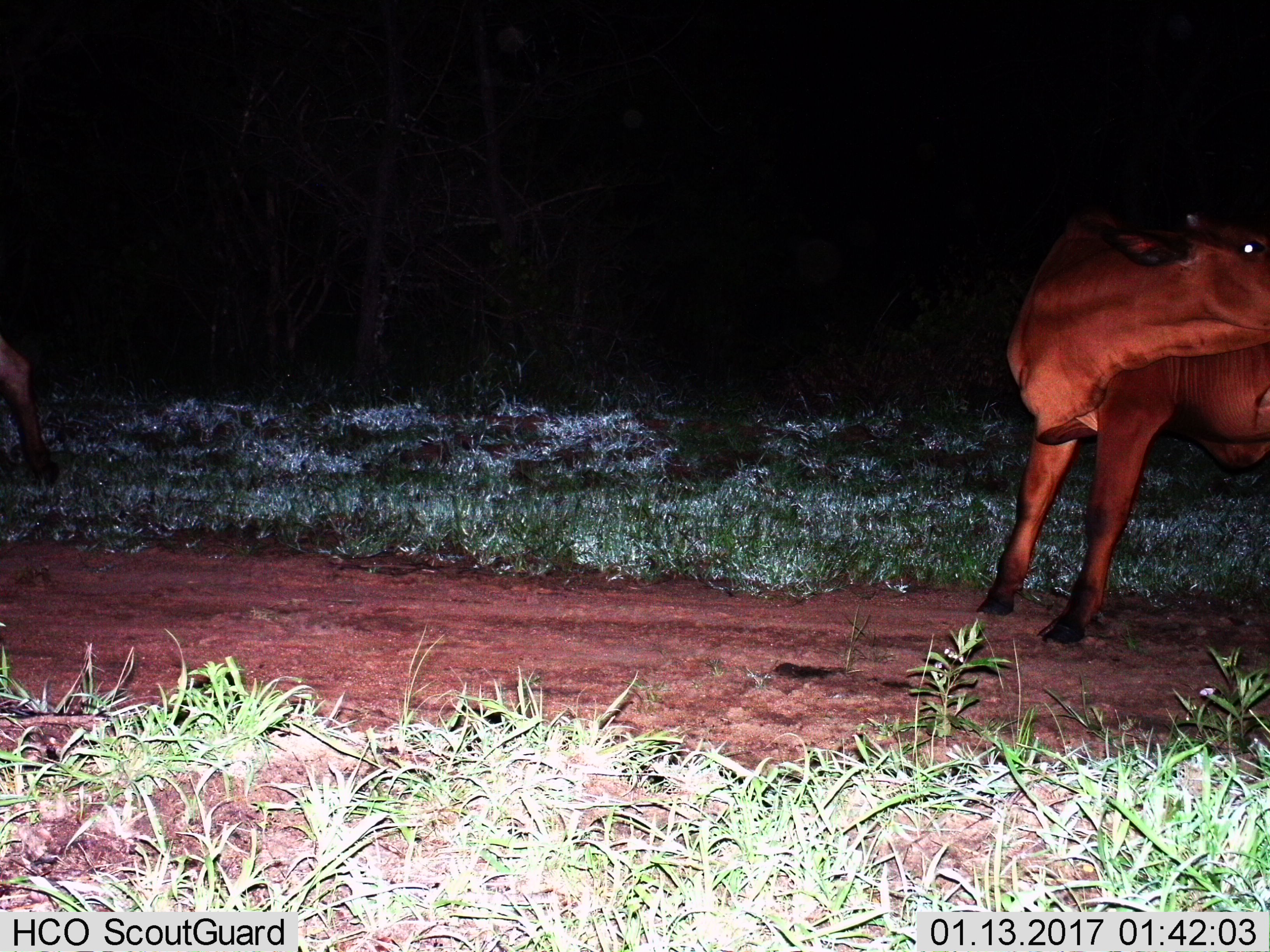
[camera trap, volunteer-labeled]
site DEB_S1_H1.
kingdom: Animalia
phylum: Chordata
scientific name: Vertebrata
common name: domestic animal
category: domesticanimal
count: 2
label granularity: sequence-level